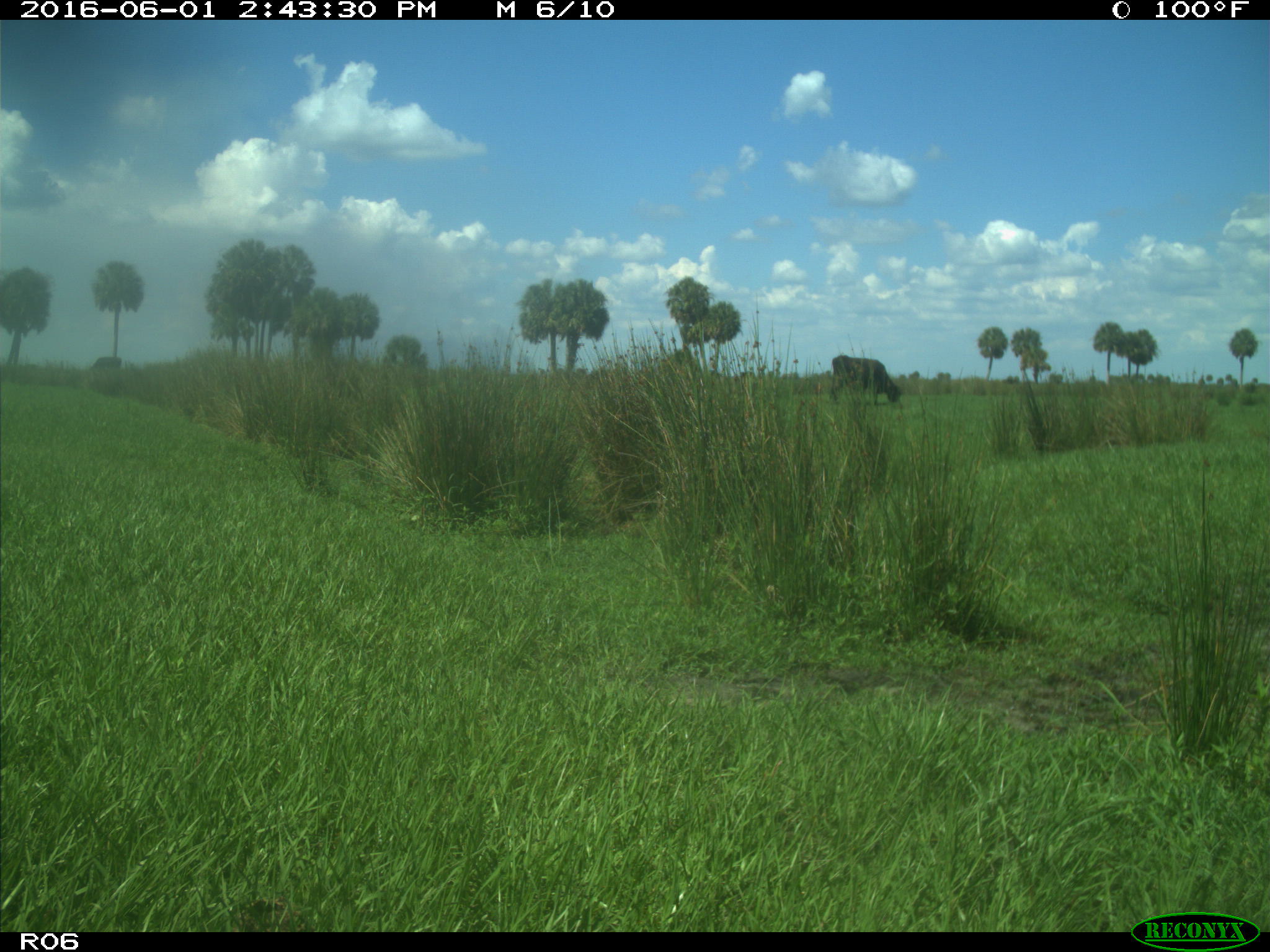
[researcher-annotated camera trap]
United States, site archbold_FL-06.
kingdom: Animalia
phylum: Chordata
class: Mammalia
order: Artiodactyla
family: Bovidae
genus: Bos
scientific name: Bos taurus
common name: domestic cow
Bos taurus (domestic cow).